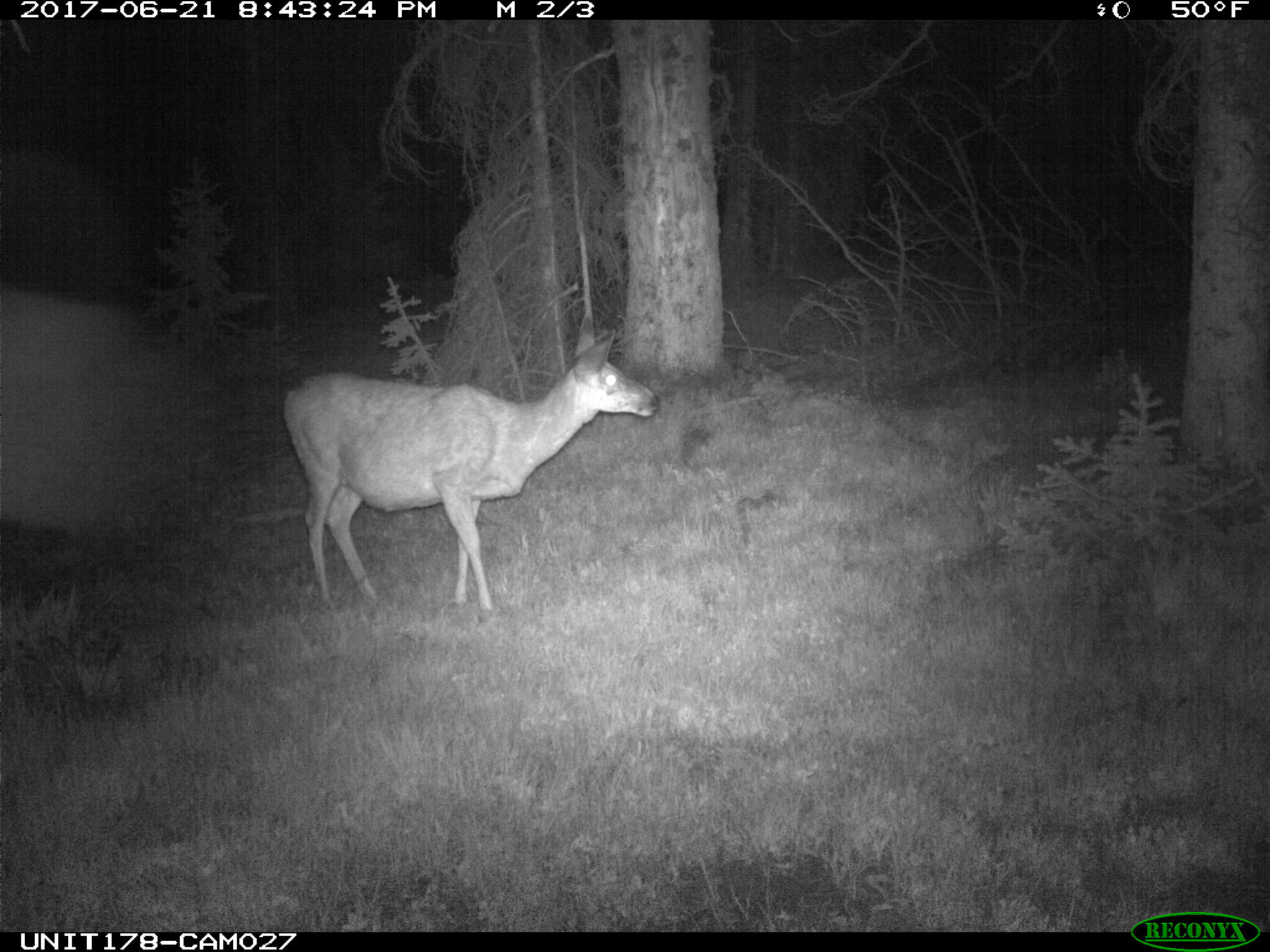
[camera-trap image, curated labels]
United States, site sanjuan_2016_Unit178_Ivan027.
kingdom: Animalia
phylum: Chordata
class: Mammalia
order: Artiodactyla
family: Cervidae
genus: Odocoileus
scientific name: Odocoileus hemionus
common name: mule deer